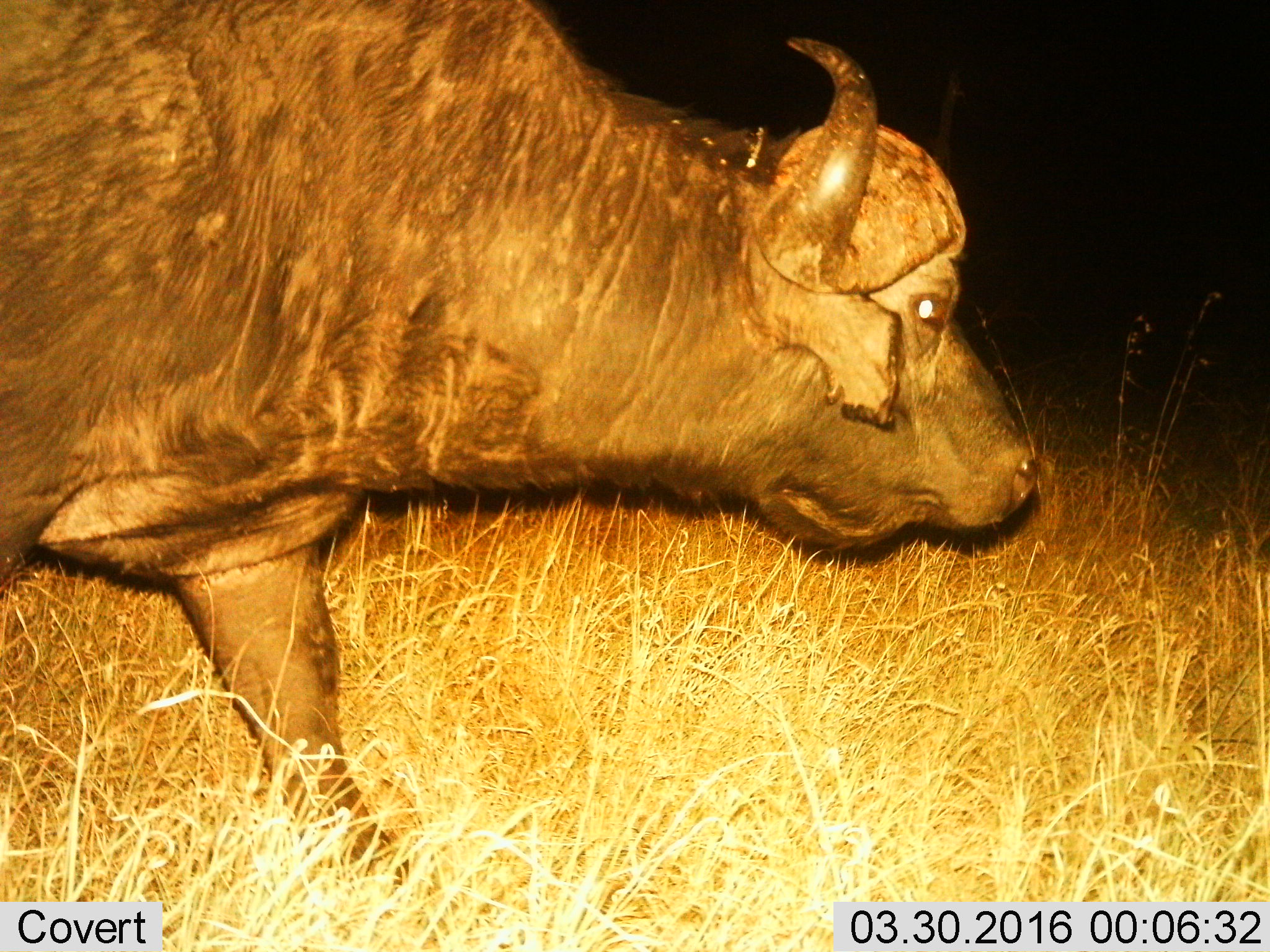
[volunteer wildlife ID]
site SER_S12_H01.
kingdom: Animalia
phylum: Chordata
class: Mammalia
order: Artiodactyla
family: Bovidae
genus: Syncerus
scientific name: Syncerus caffer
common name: african buffalo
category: buffalo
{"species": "buffalo (african buffalo) (Syncerus caffer)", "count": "1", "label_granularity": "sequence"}